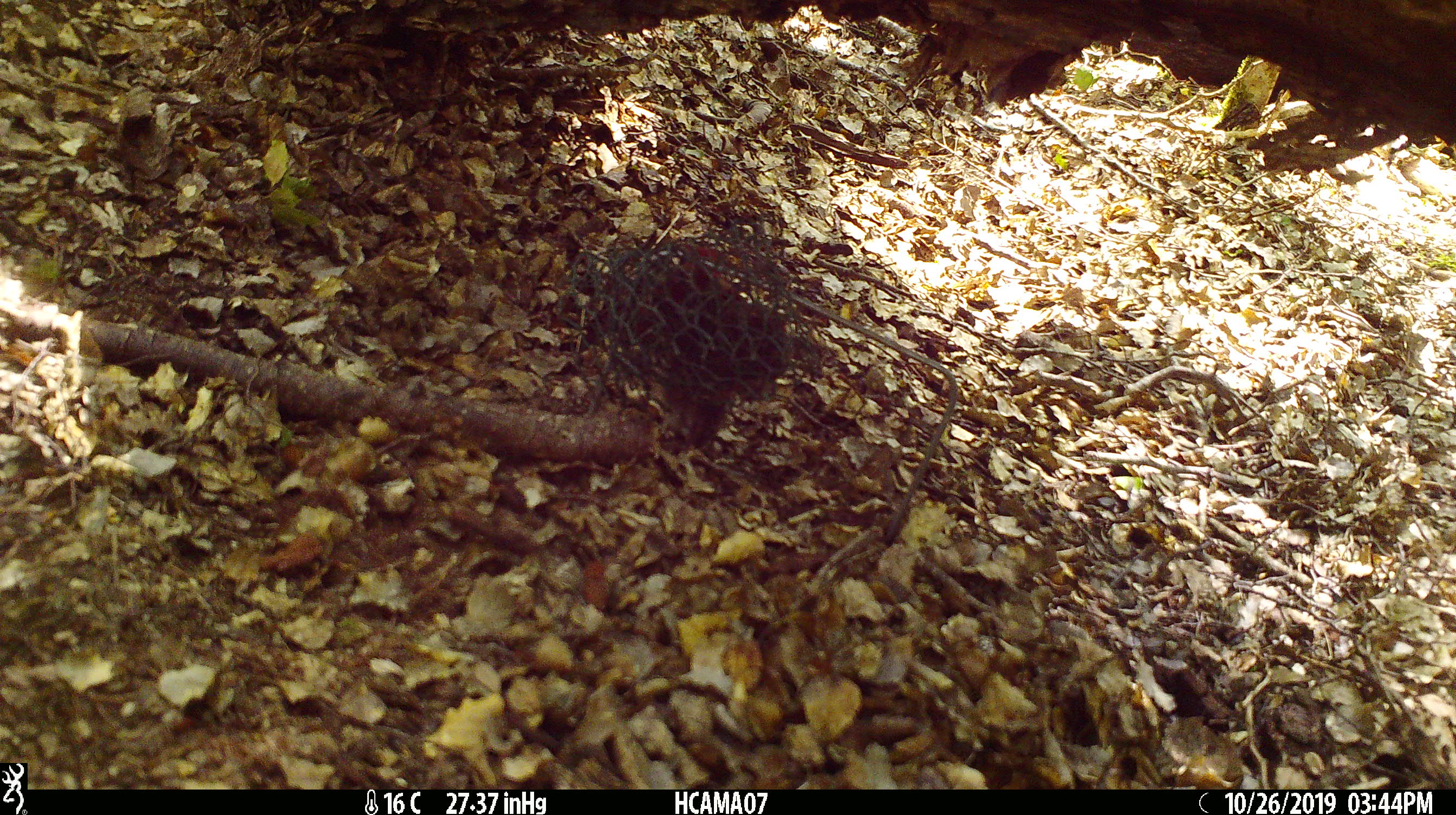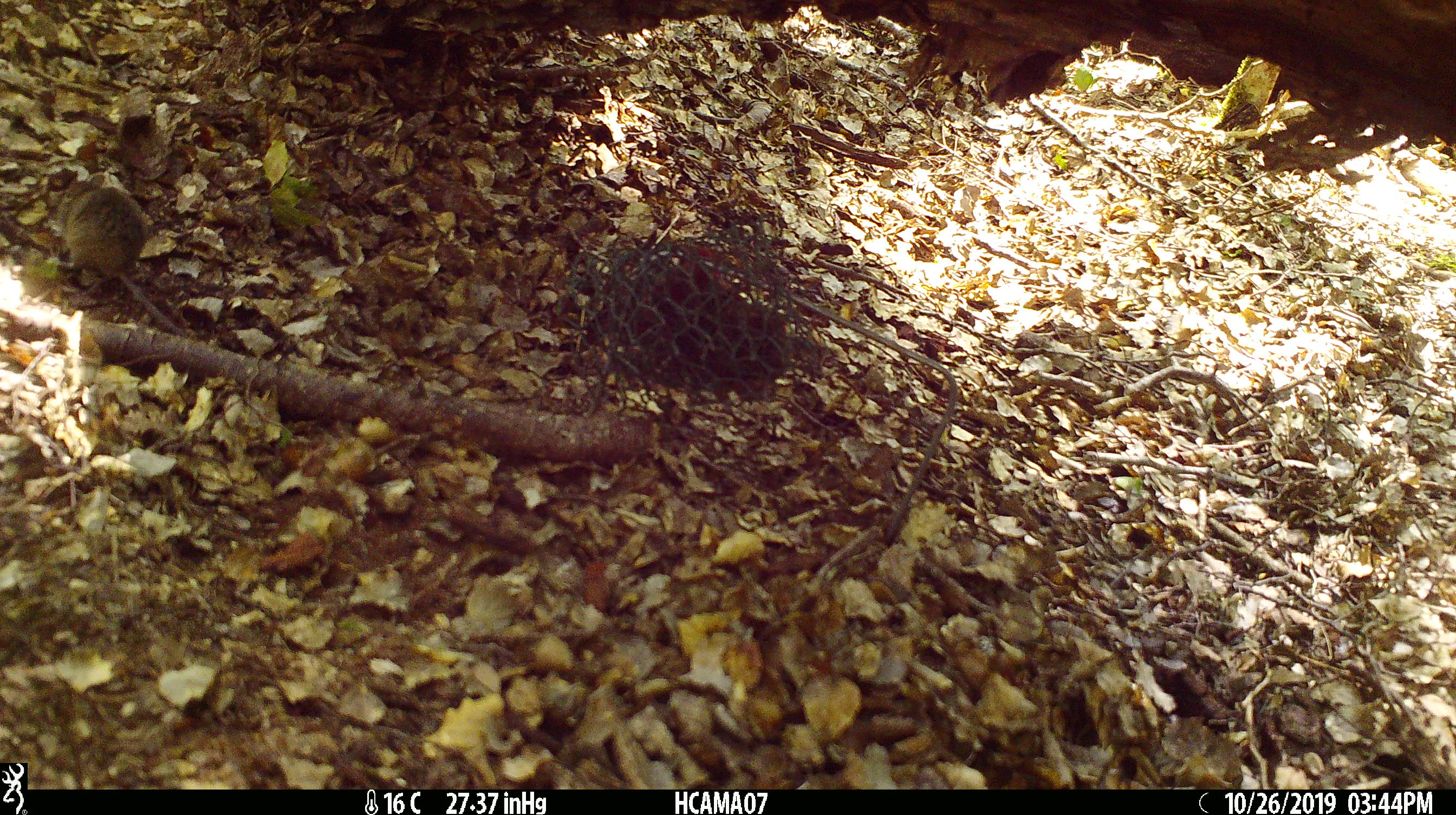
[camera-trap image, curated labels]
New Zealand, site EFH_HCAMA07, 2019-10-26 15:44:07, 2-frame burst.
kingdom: Animalia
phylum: Chordata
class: Mammalia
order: Rodentia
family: Muridae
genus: Mus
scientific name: Mus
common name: mouse